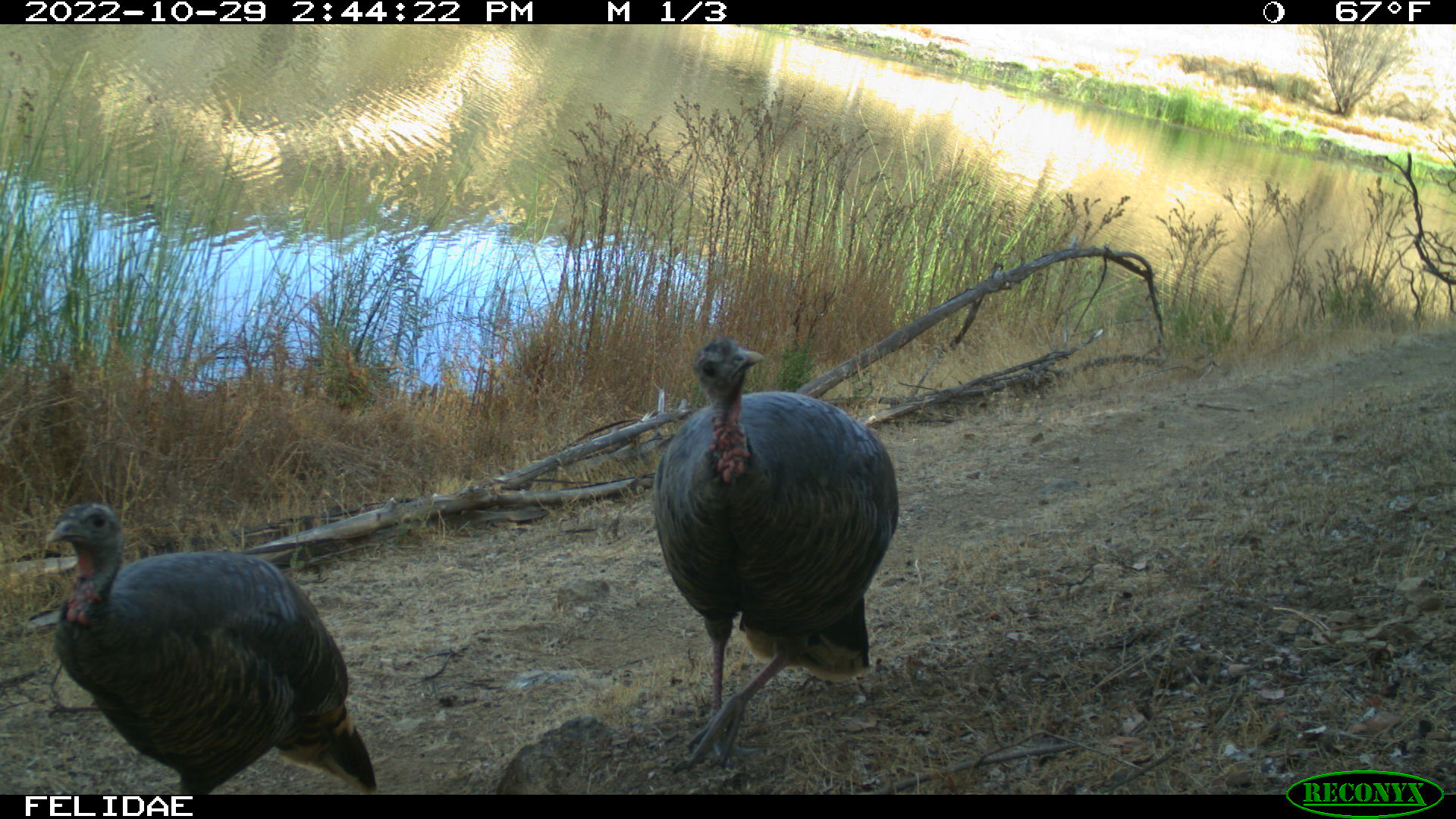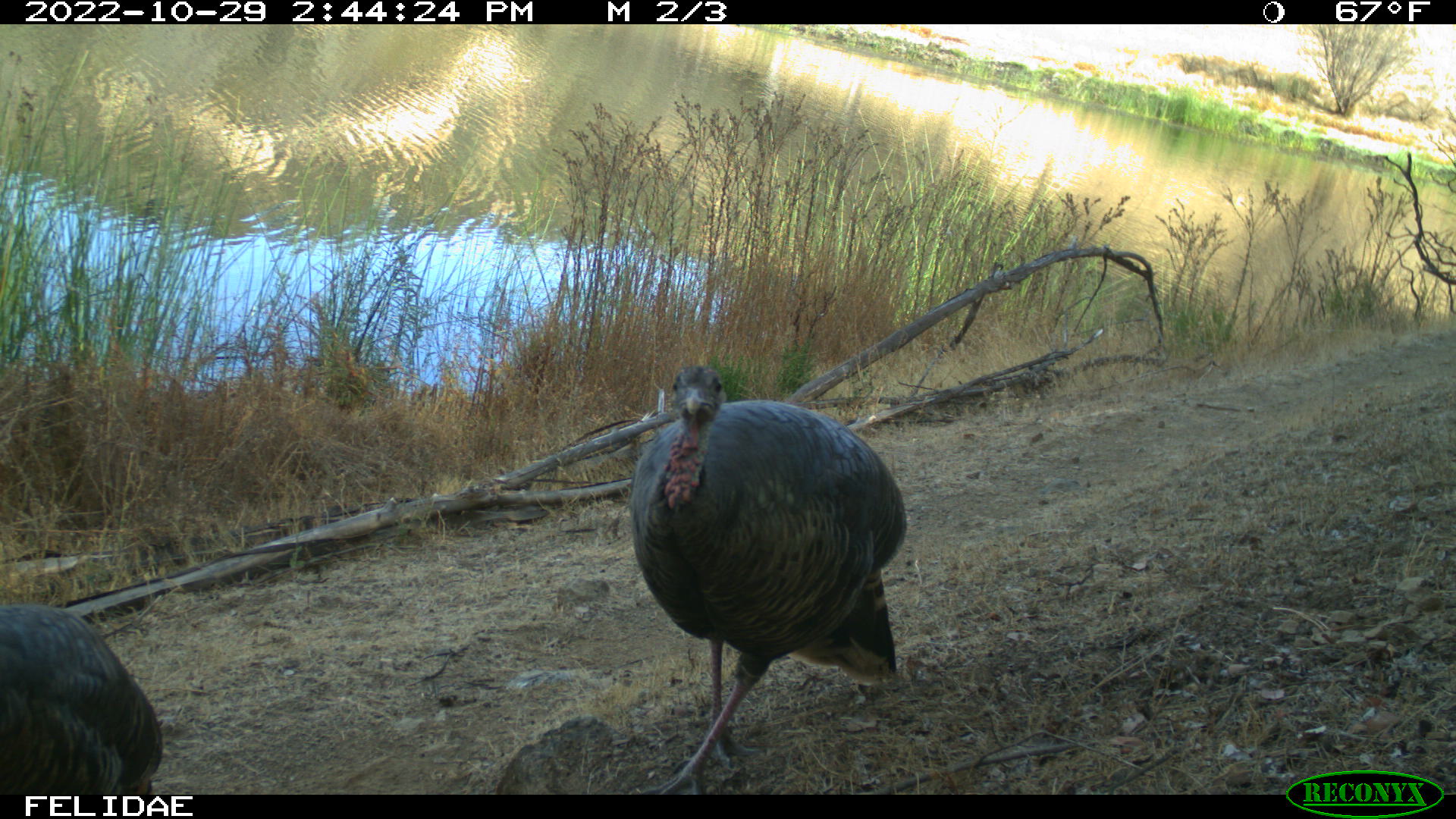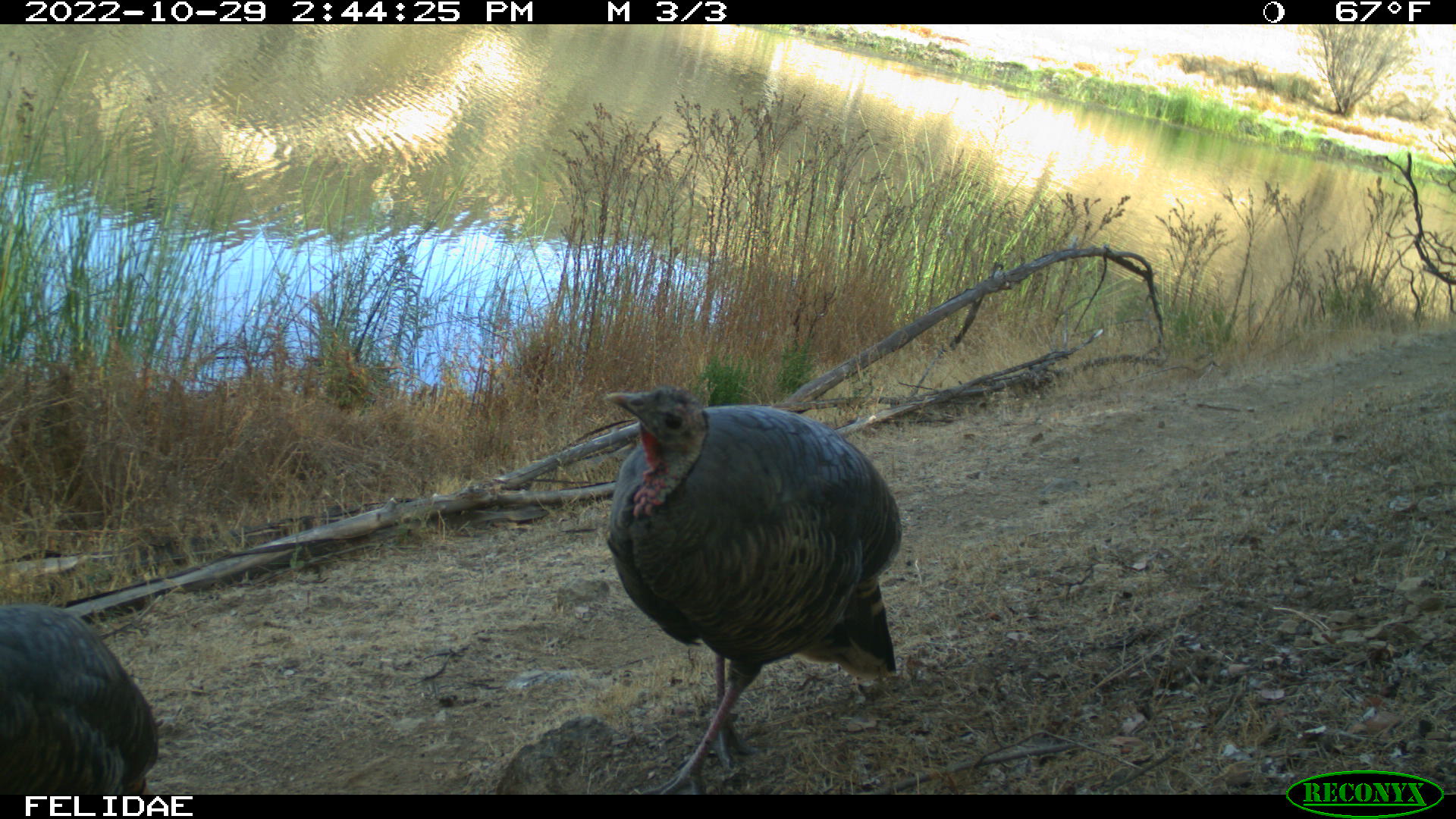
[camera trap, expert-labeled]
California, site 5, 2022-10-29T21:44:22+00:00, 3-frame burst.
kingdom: Animalia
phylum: Chordata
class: Aves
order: Galliformes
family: Phasianidae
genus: Meleagris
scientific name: Meleagris gallopavo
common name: turkey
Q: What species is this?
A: Turkey (Meleagris gallopavo).